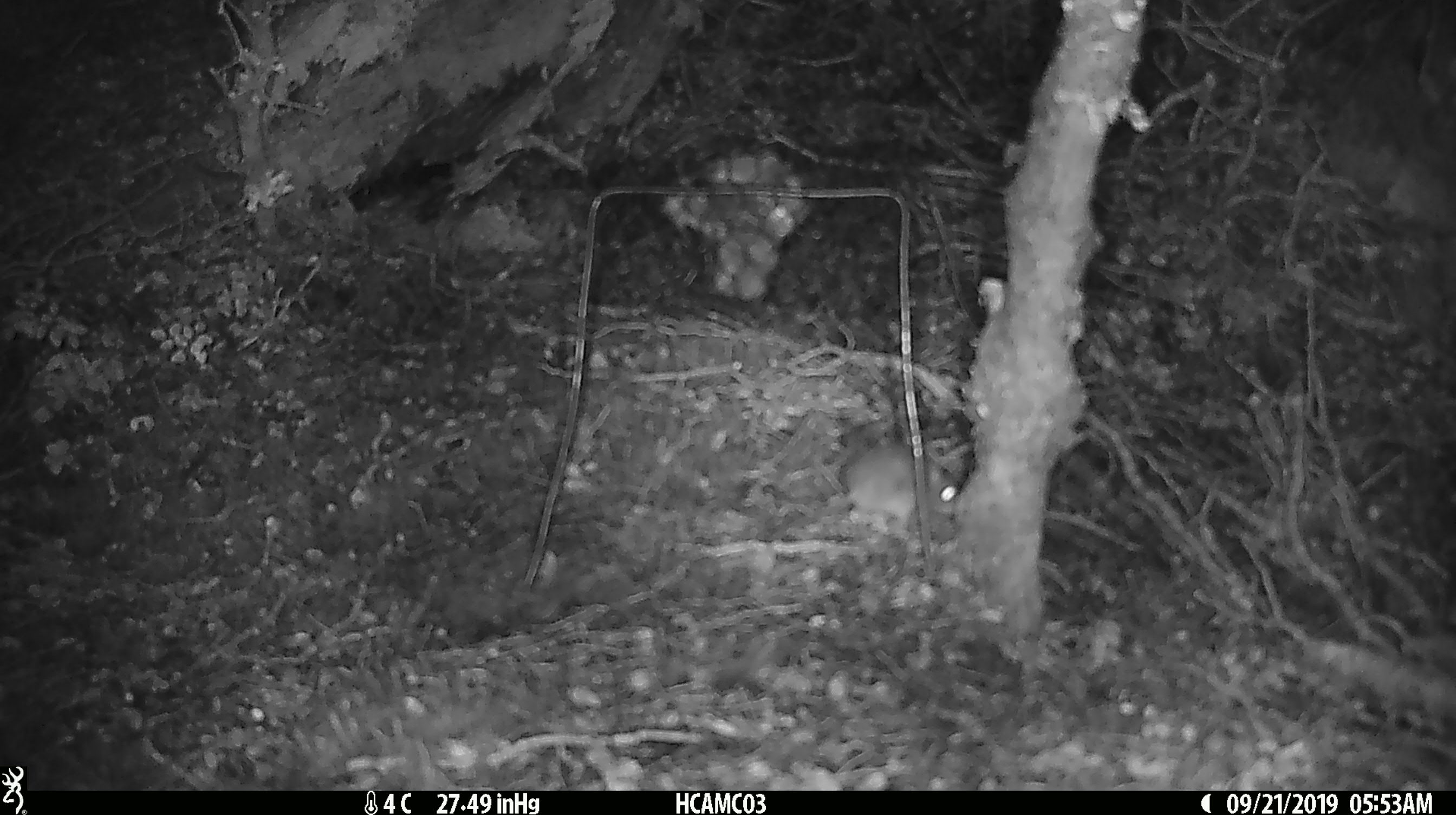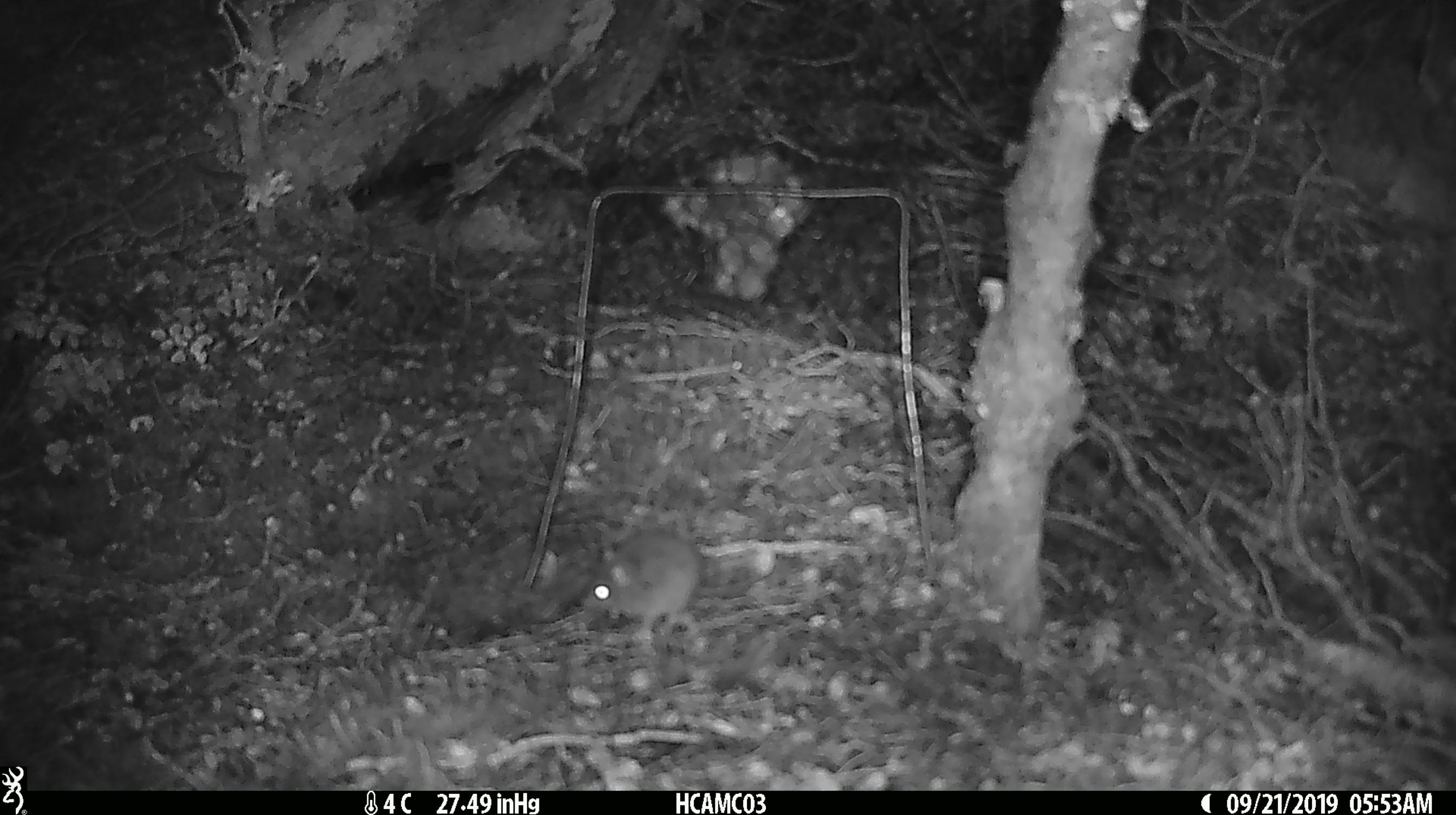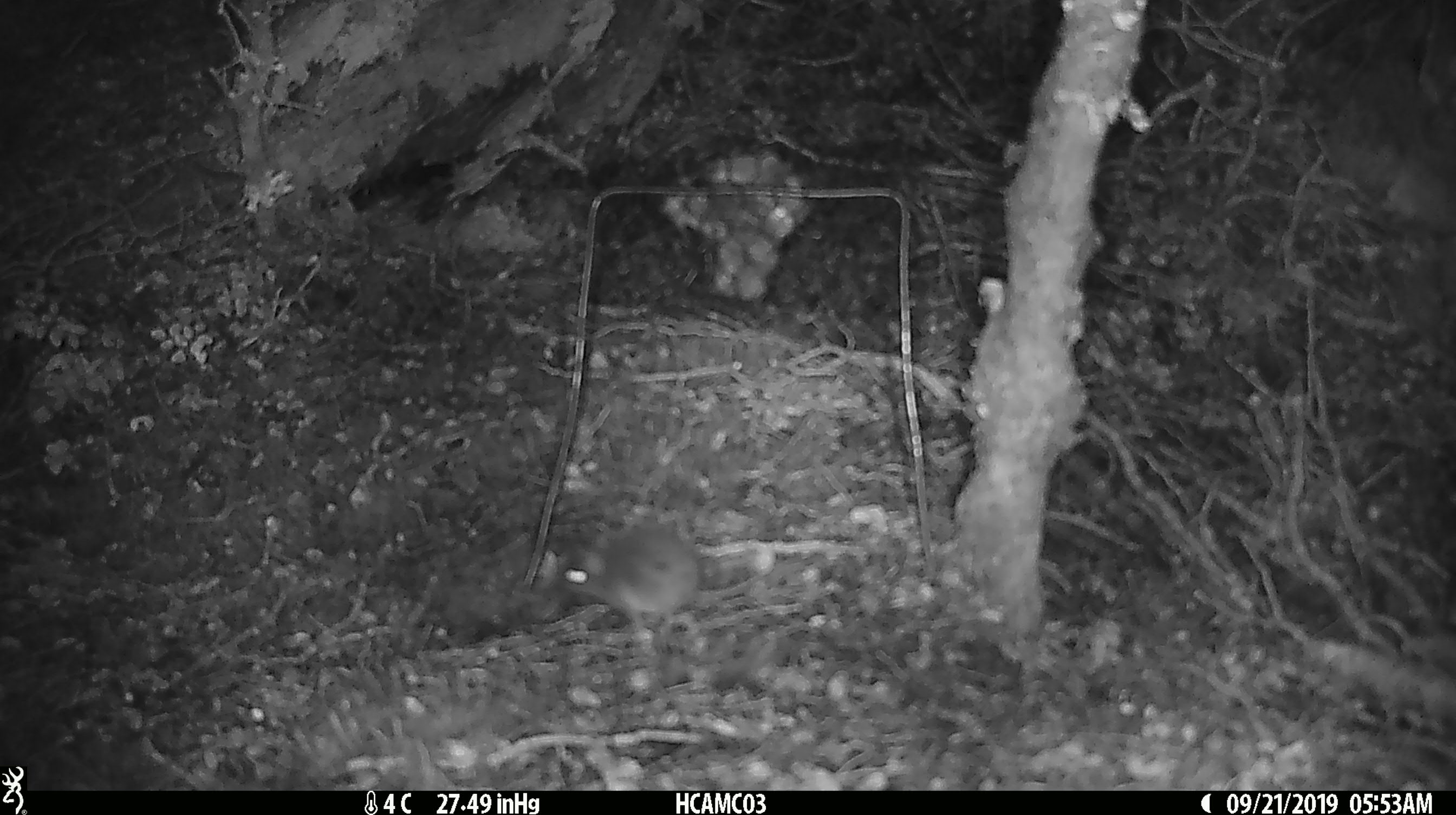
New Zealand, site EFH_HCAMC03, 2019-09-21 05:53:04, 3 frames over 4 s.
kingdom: Animalia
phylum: Chordata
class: Mammalia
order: Rodentia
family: Muridae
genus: Mus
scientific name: Mus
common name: mouse